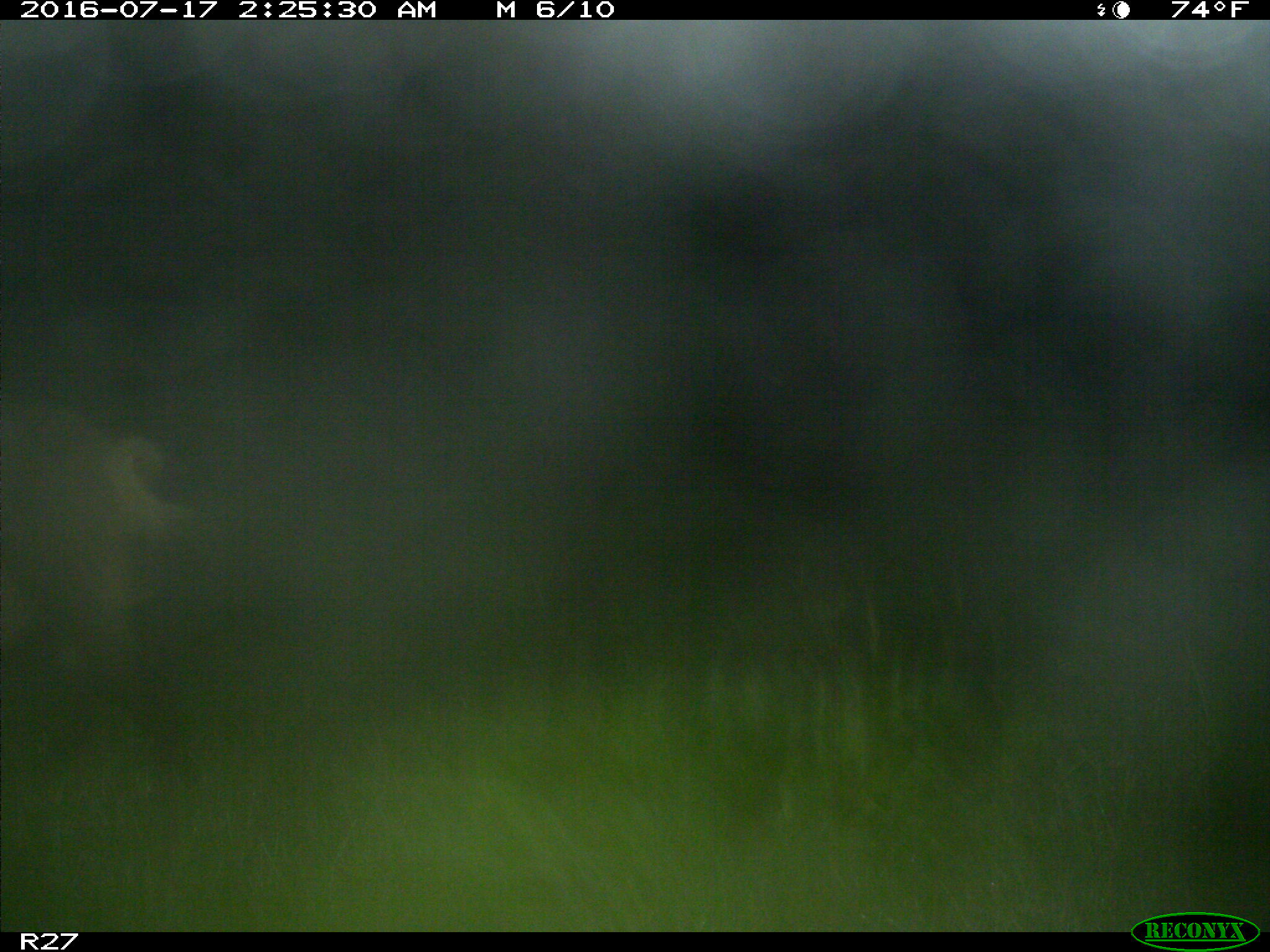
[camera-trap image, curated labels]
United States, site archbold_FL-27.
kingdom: Animalia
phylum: Chordata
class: Mammalia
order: Artiodactyla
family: Suidae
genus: Sus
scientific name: Sus scrofa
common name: wild boar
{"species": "Sus scrofa (wild boar)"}